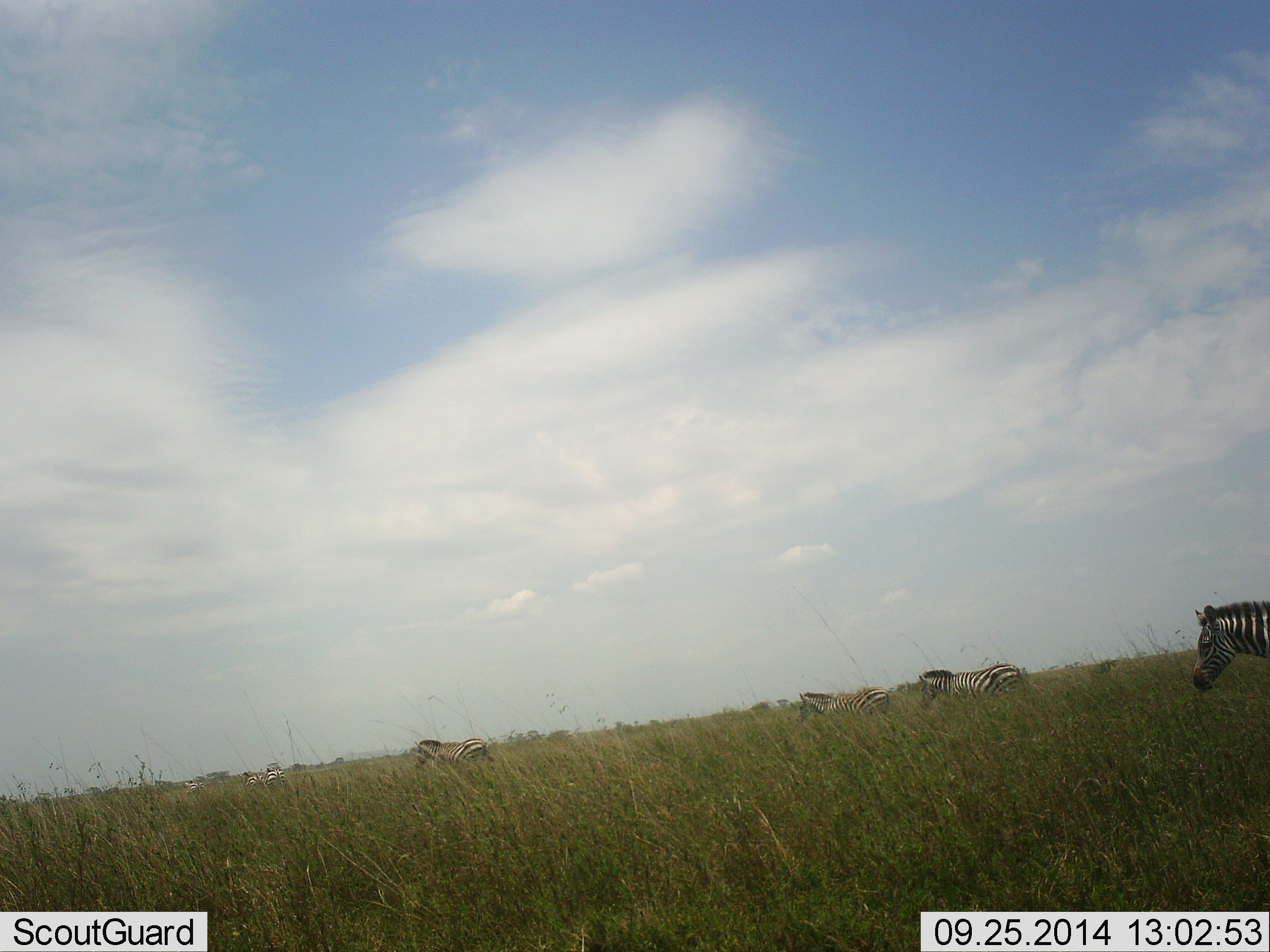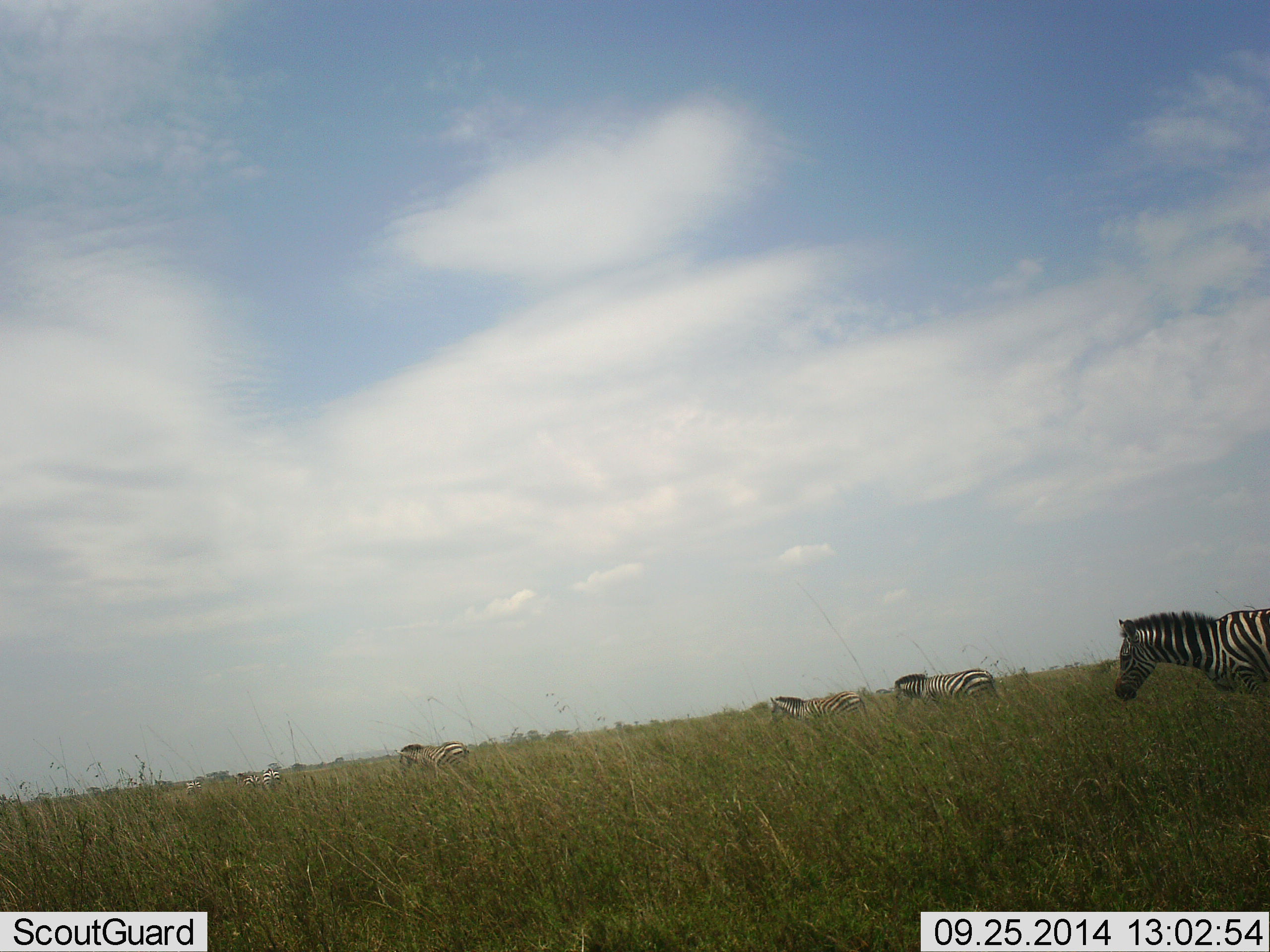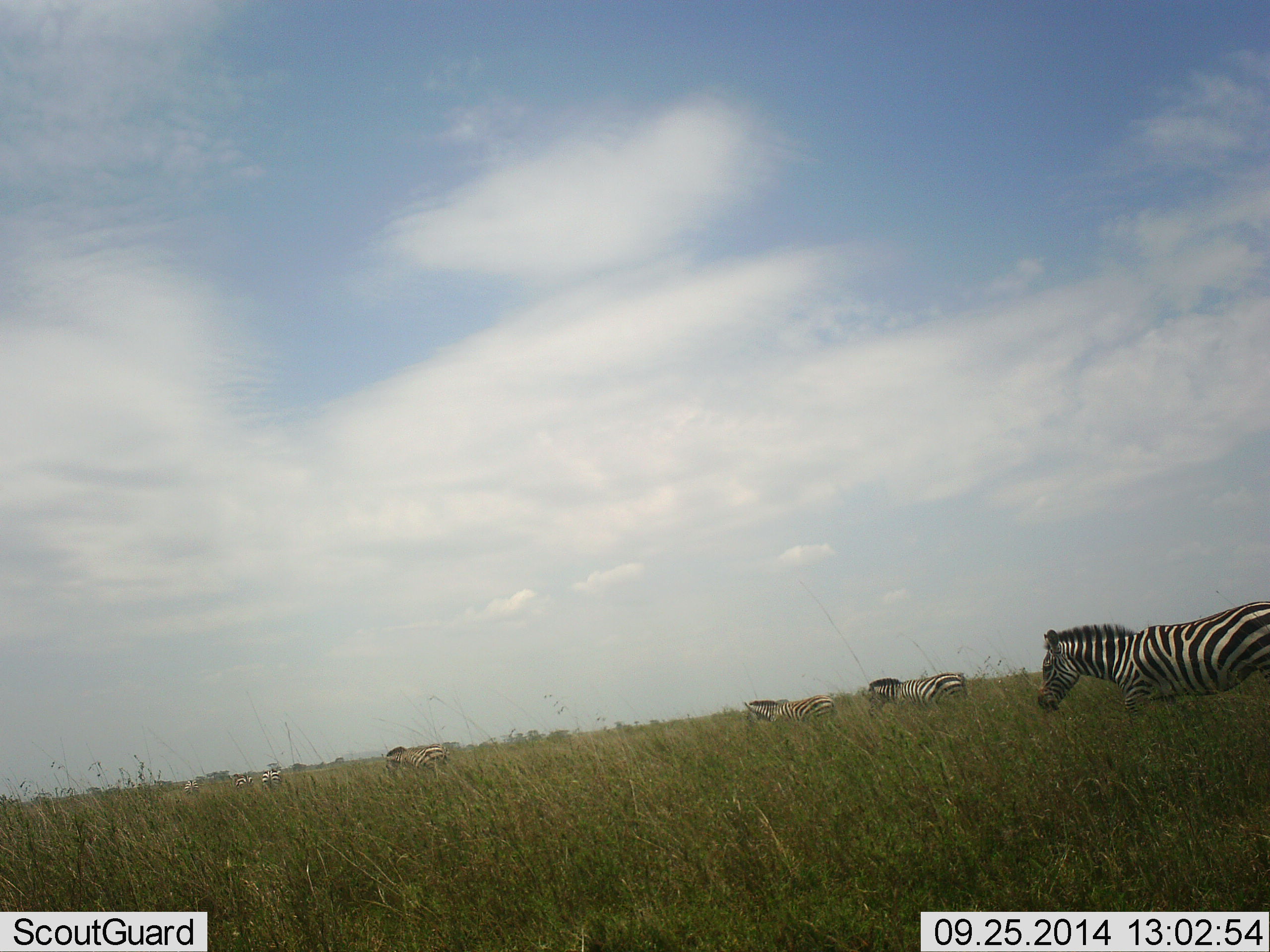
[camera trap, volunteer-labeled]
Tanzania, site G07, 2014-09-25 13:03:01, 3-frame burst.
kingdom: Animalia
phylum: Chordata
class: Mammalia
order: Perissodactyla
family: Equidae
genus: Equus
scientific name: Equus quagga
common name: plains zebra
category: zebra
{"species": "zebra (plains zebra) (Equus quagga)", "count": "6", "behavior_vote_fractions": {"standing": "10%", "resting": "0%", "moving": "90%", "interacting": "0%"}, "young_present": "0%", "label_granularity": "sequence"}